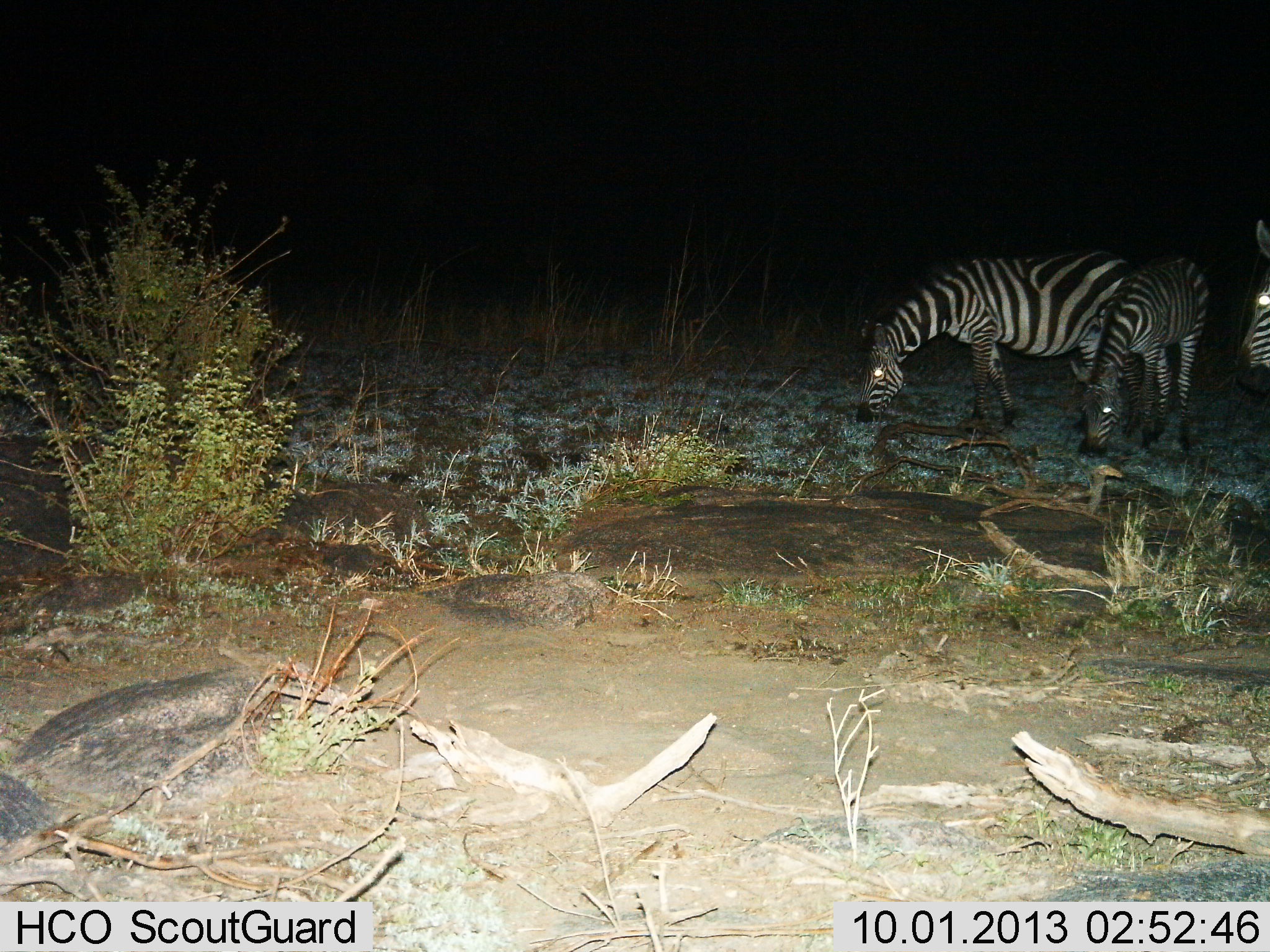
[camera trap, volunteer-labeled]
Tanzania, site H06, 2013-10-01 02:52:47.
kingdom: Animalia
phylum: Chordata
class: Mammalia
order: Perissodactyla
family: Equidae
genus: Equus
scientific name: Equus quagga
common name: plains zebra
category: zebra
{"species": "zebra (plains zebra) (Equus quagga)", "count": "3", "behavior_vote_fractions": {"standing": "42%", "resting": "0%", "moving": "0%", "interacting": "0%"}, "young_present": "0%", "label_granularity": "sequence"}